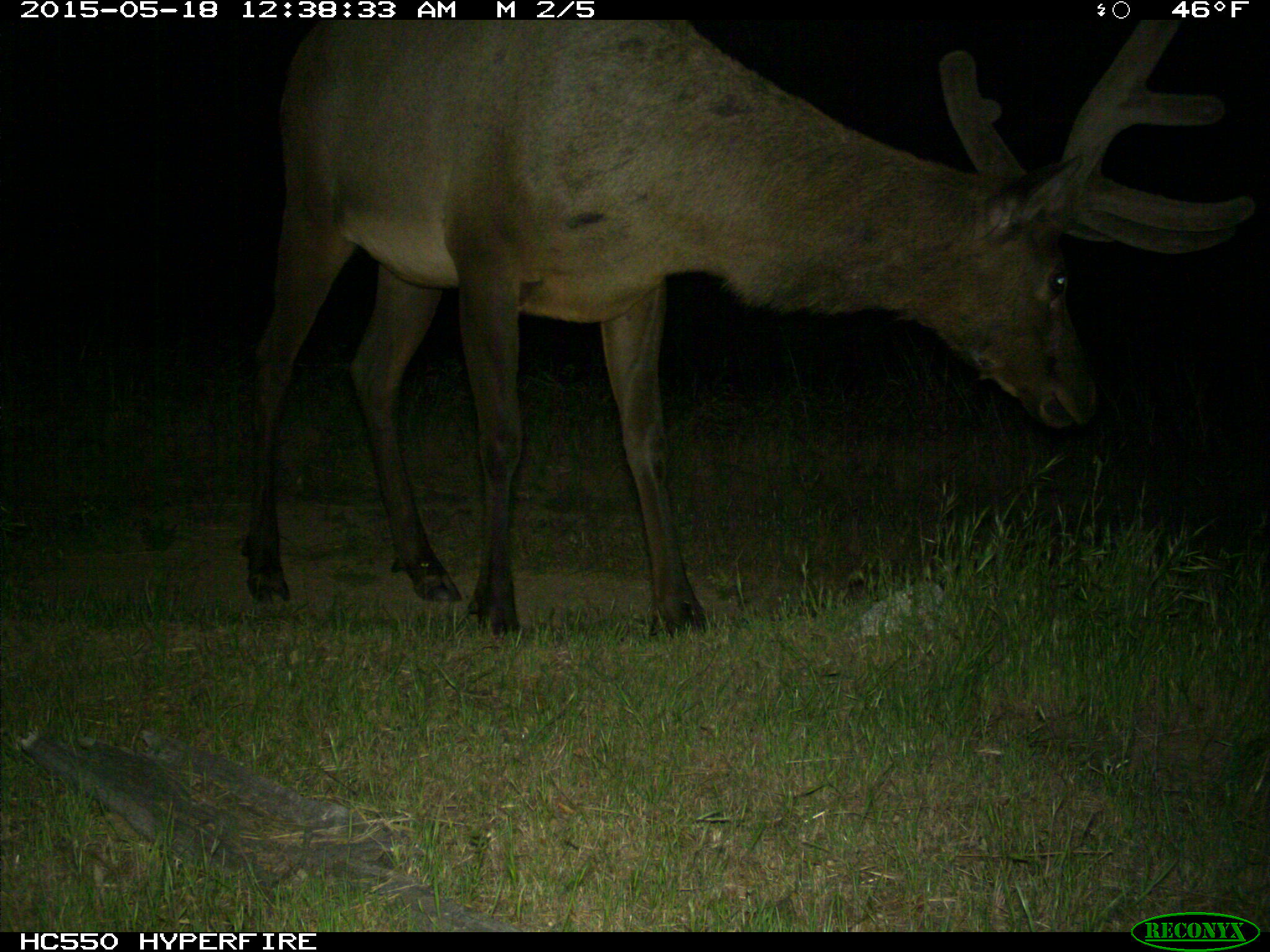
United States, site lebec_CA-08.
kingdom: Animalia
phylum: Chordata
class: Mammalia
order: Artiodactyla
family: Cervidae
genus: Cervus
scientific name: Cervus canadensis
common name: elk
Cervus canadensis (elk).